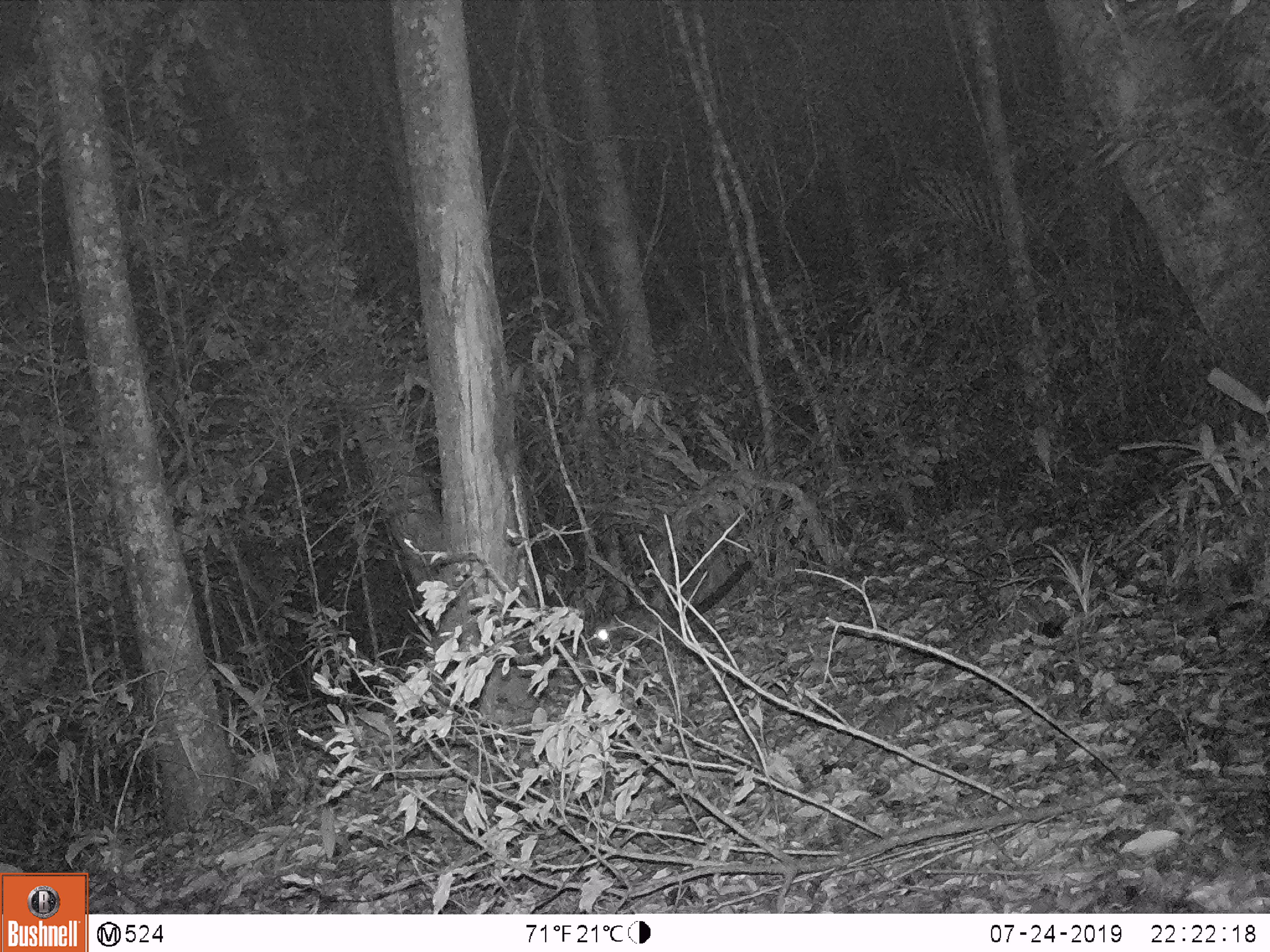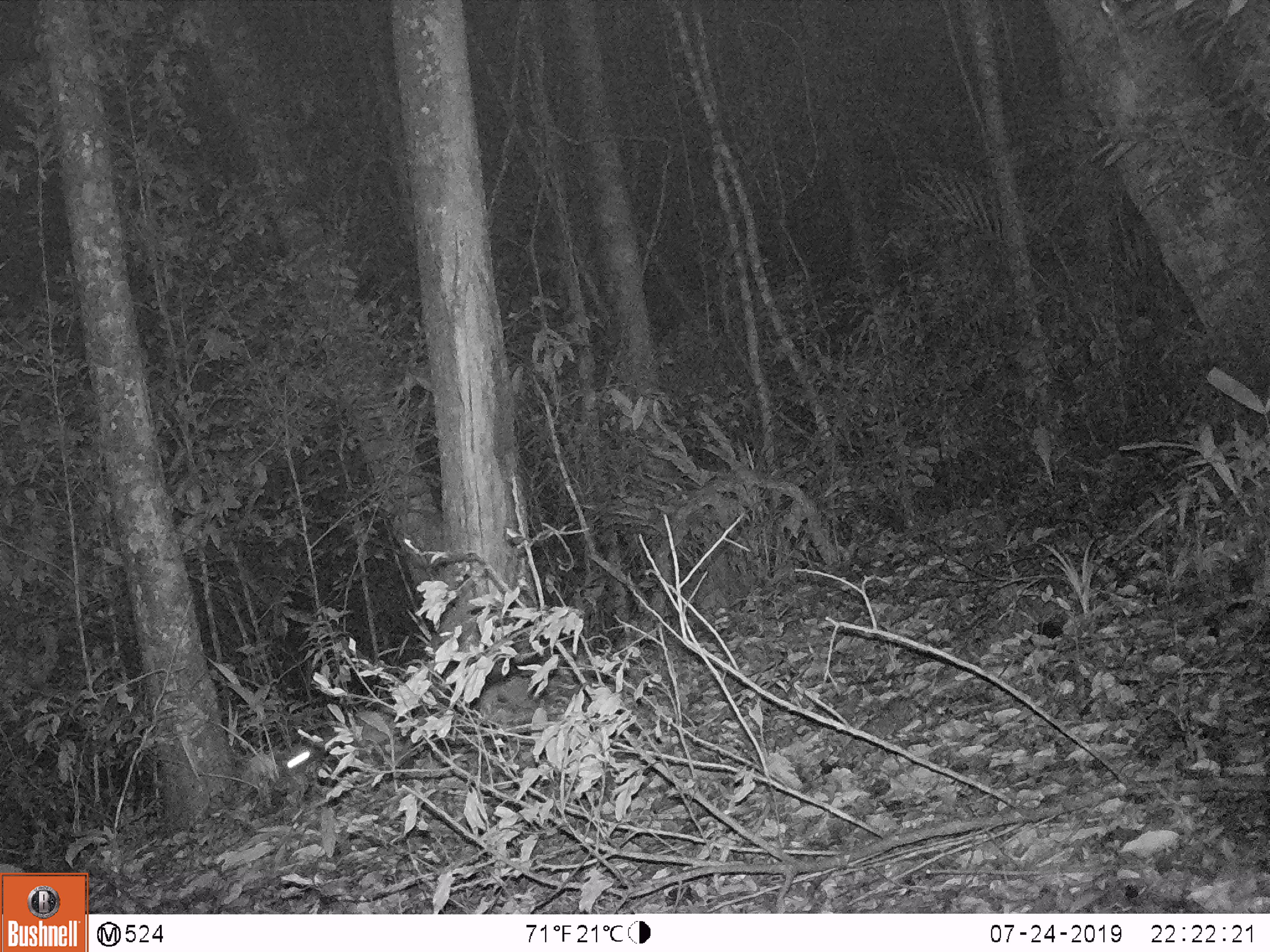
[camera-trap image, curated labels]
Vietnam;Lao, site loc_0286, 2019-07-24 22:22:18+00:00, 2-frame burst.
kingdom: Animalia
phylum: Chordata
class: Mammalia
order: Carnivora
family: Viverridae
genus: Paradoxurus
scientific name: Paradoxurus hermaphroditus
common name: common palm civet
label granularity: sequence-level